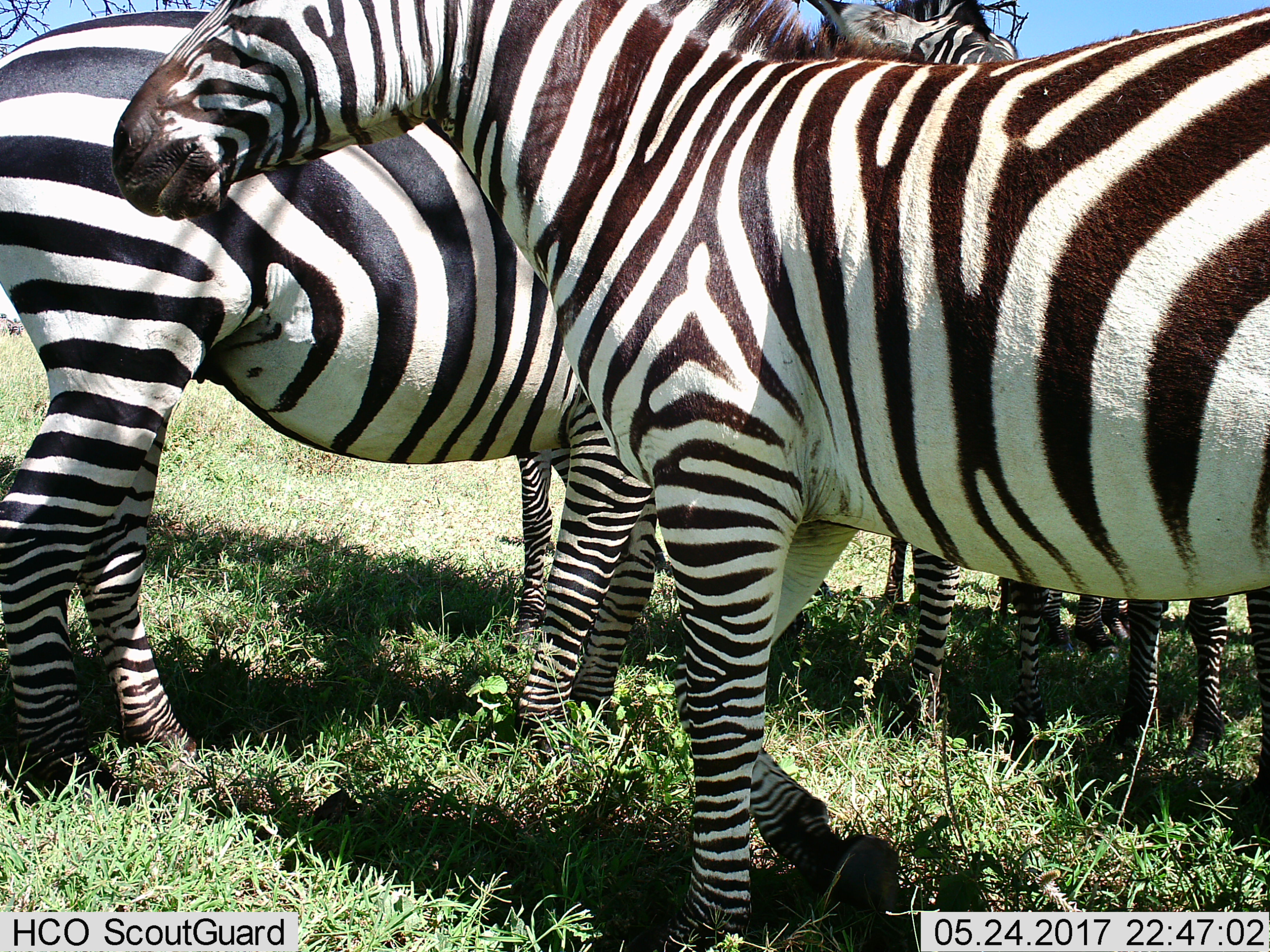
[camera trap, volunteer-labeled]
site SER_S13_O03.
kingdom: Animalia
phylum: Chordata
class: Mammalia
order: Perissodactyla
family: Equidae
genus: Equus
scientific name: Equus quagga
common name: plains zebra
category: zebraplains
Zebraplains (plains zebra) (Equus quagga), count 4. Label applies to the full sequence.